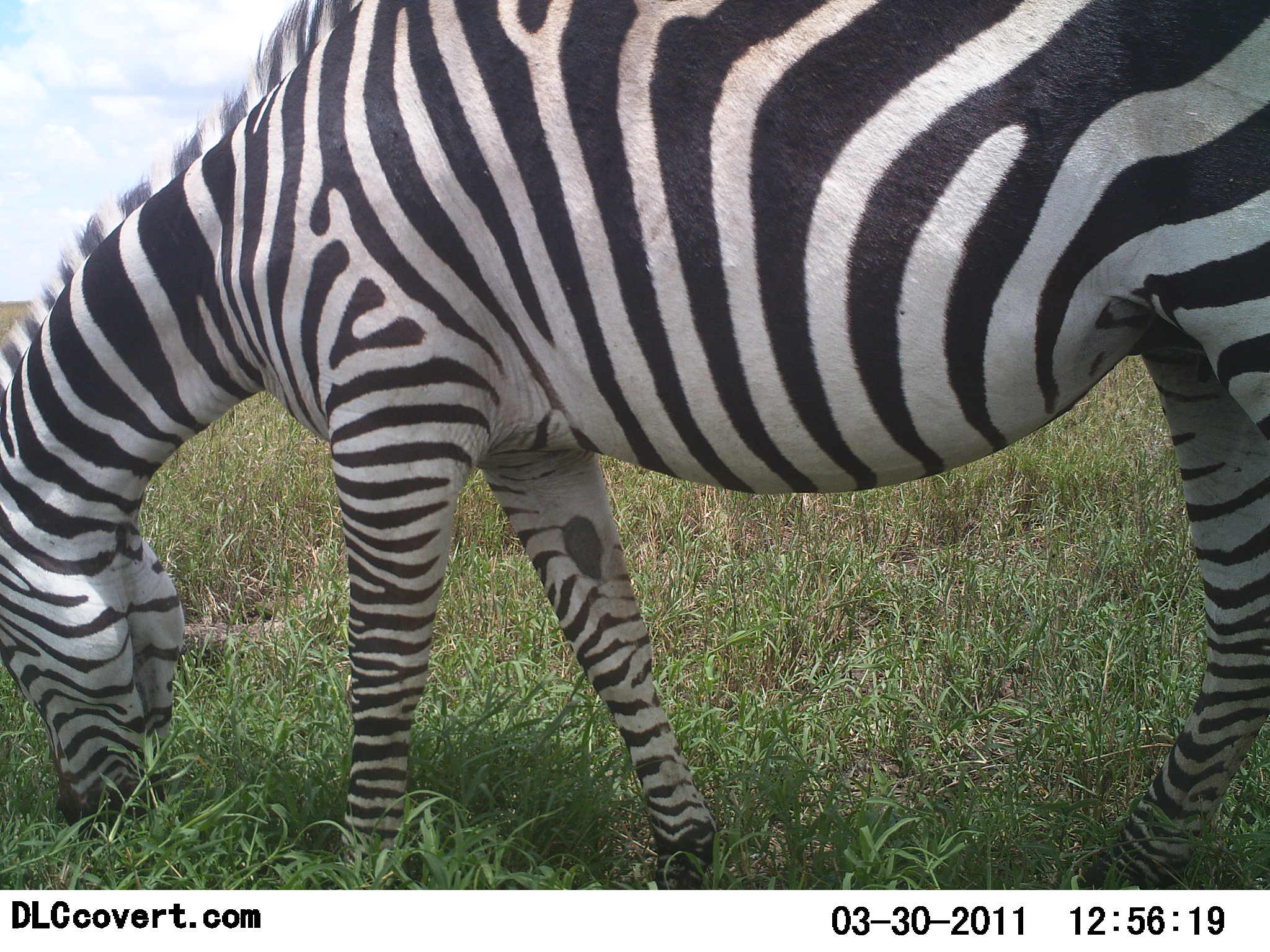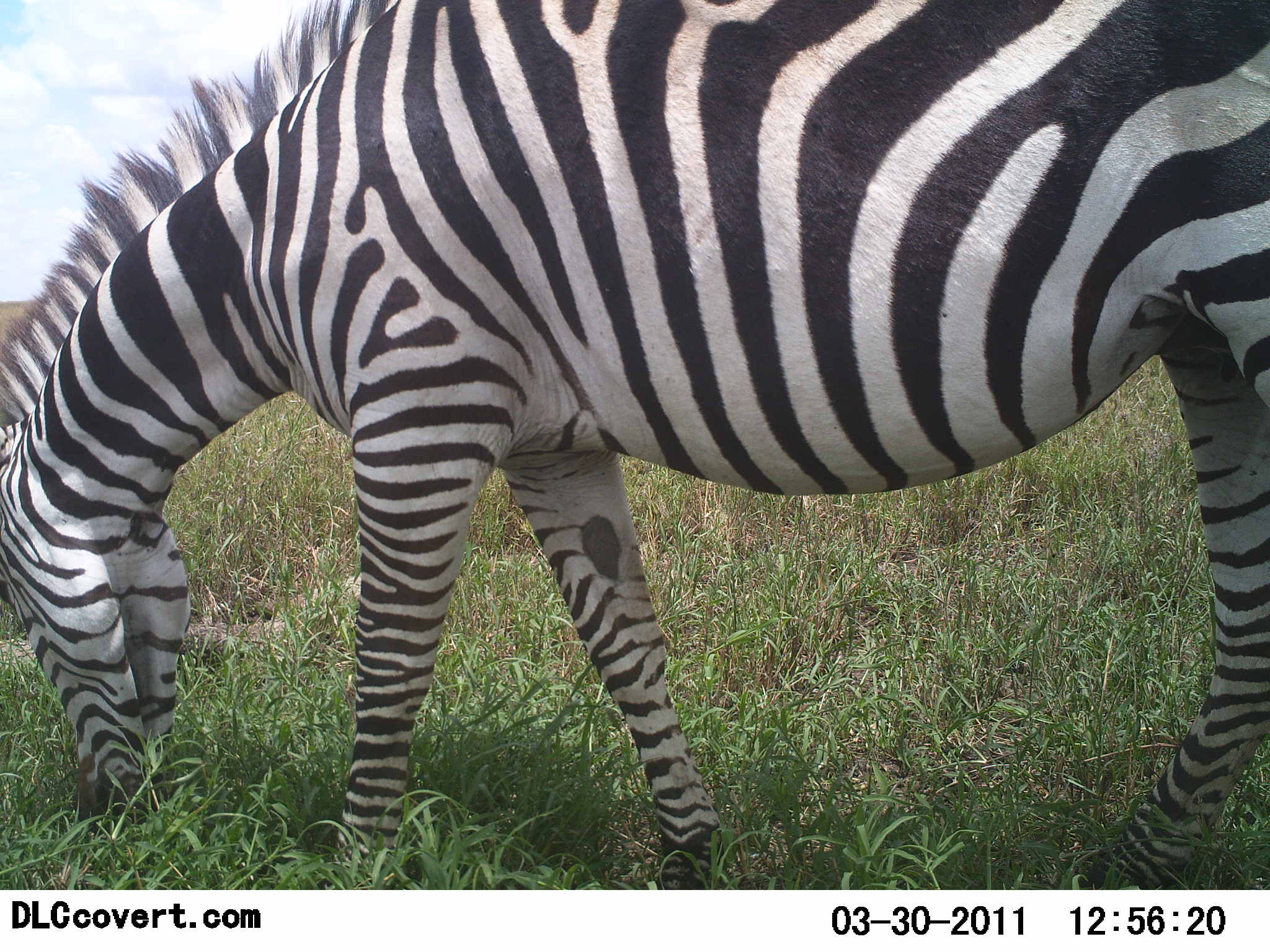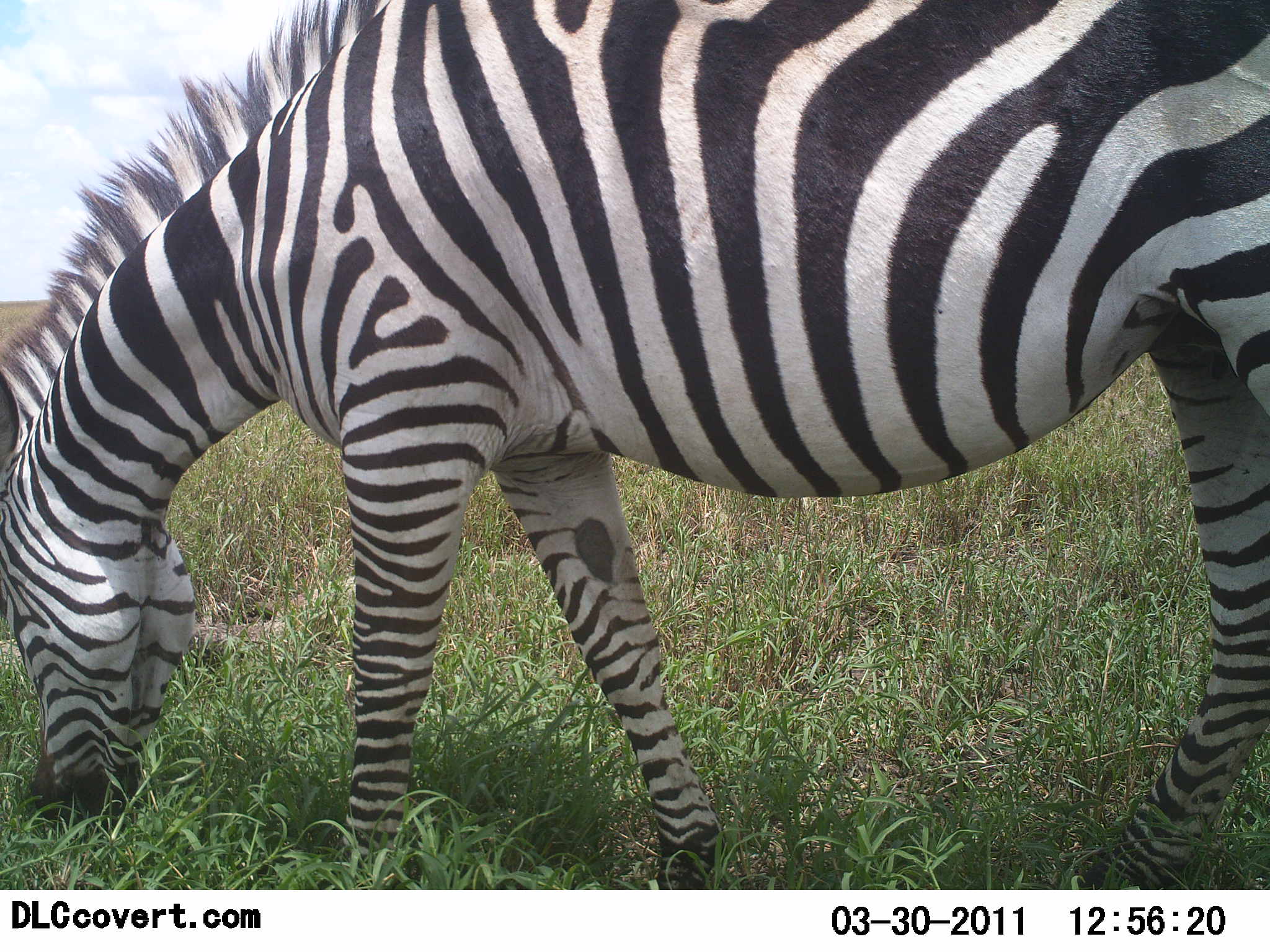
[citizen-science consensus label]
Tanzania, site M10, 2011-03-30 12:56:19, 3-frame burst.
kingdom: Animalia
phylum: Chordata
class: Mammalia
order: Perissodactyla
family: Equidae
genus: Equus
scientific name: Equus quagga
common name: plains zebra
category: zebra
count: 1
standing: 33%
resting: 0%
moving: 11%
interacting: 0%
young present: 11%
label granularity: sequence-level